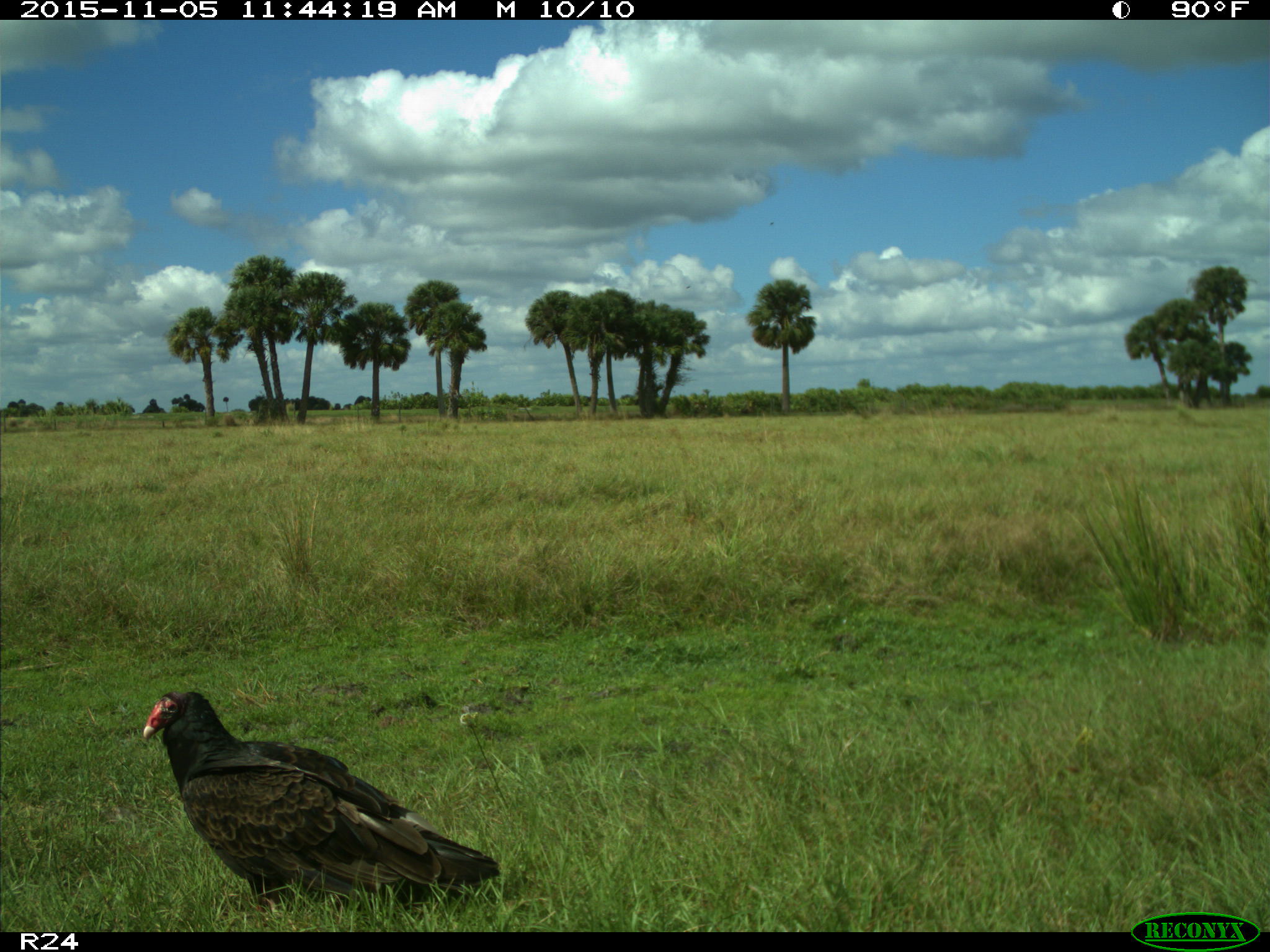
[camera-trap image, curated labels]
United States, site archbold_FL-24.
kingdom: Animalia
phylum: Chordata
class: Aves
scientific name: Aves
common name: birds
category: unidentified bird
Unidentified bird (birds) (Aves).